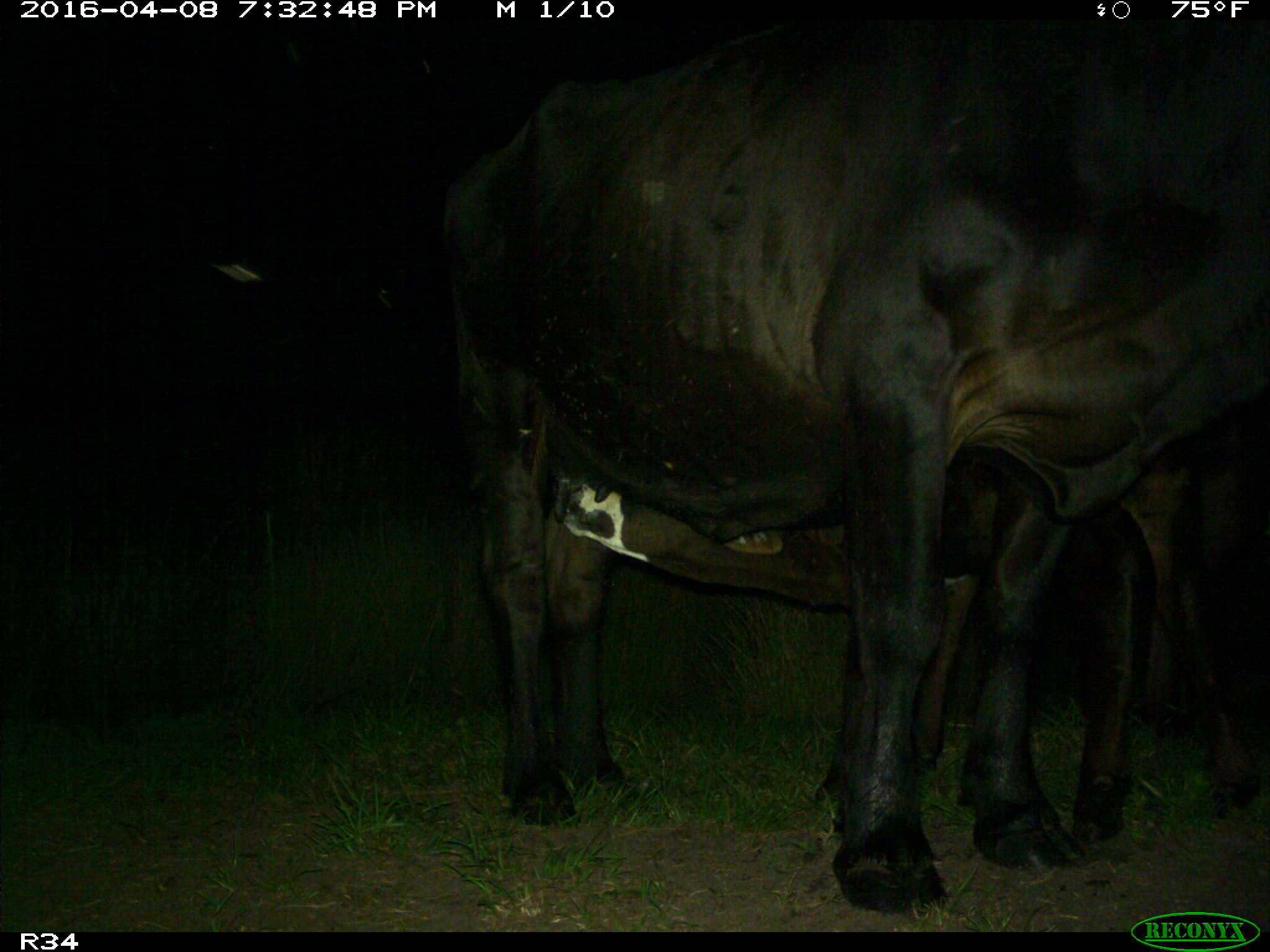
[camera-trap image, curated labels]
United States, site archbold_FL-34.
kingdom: Animalia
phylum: Chordata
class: Mammalia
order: Artiodactyla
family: Bovidae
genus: Bos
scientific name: Bos taurus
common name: domestic cow